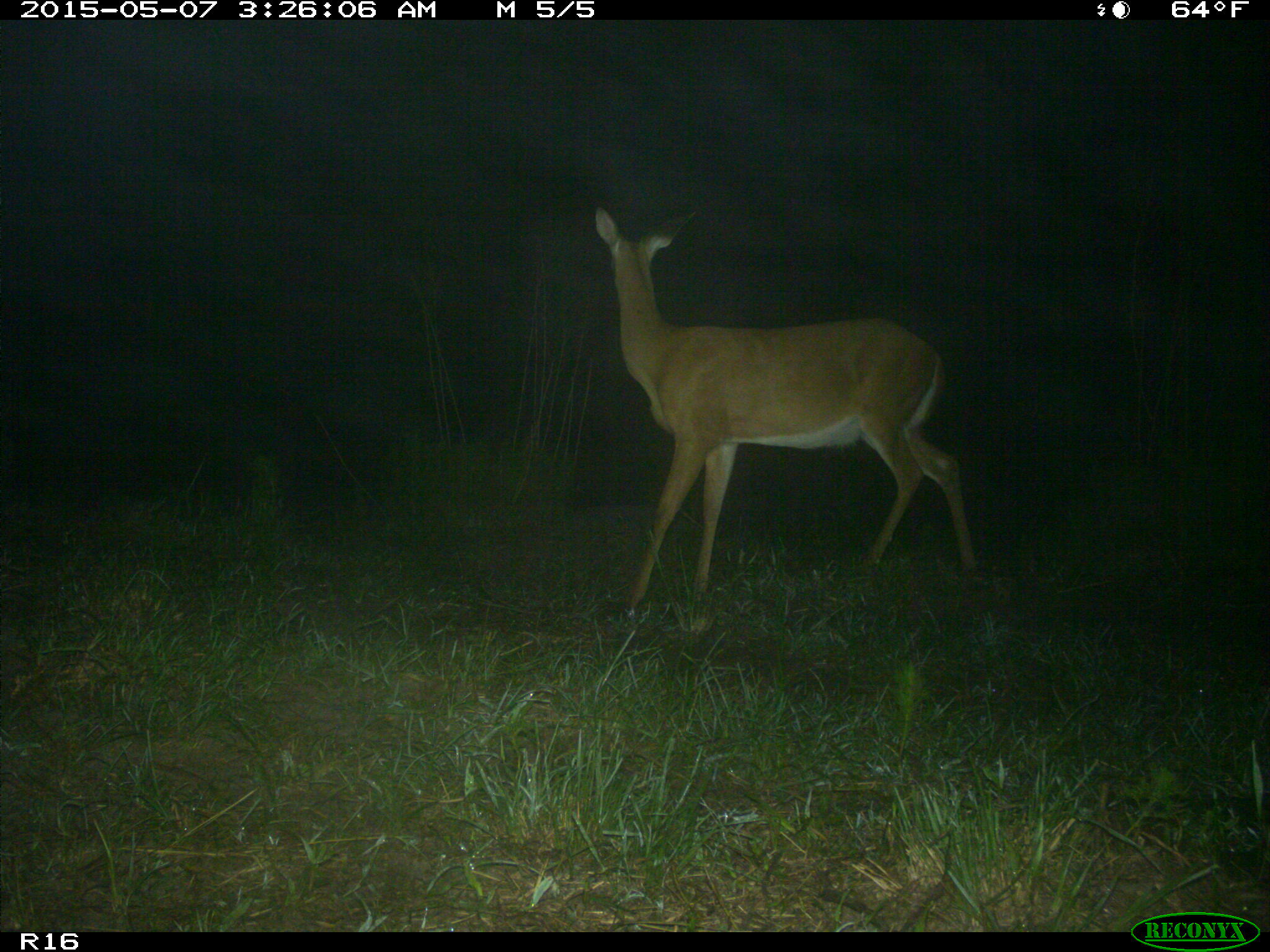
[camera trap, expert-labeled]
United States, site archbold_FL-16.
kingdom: Animalia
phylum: Chordata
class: Mammalia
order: Artiodactyla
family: Bovidae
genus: Bos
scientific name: Bos taurus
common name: domestic cow